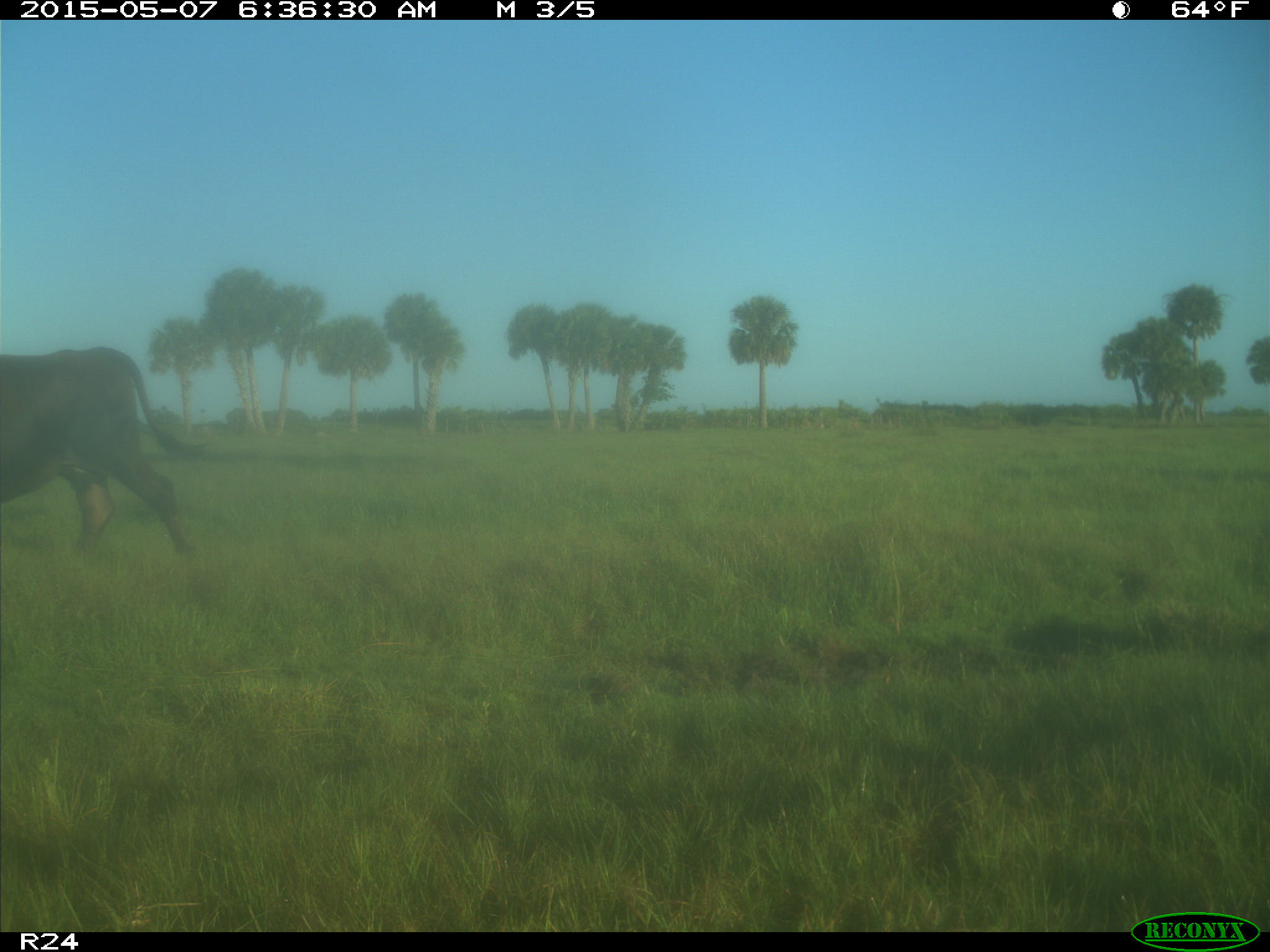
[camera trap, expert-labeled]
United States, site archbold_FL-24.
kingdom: Animalia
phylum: Chordata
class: Mammalia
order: Artiodactyla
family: Bovidae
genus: Bos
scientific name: Bos taurus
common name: domestic cow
Bos taurus (domestic cow).